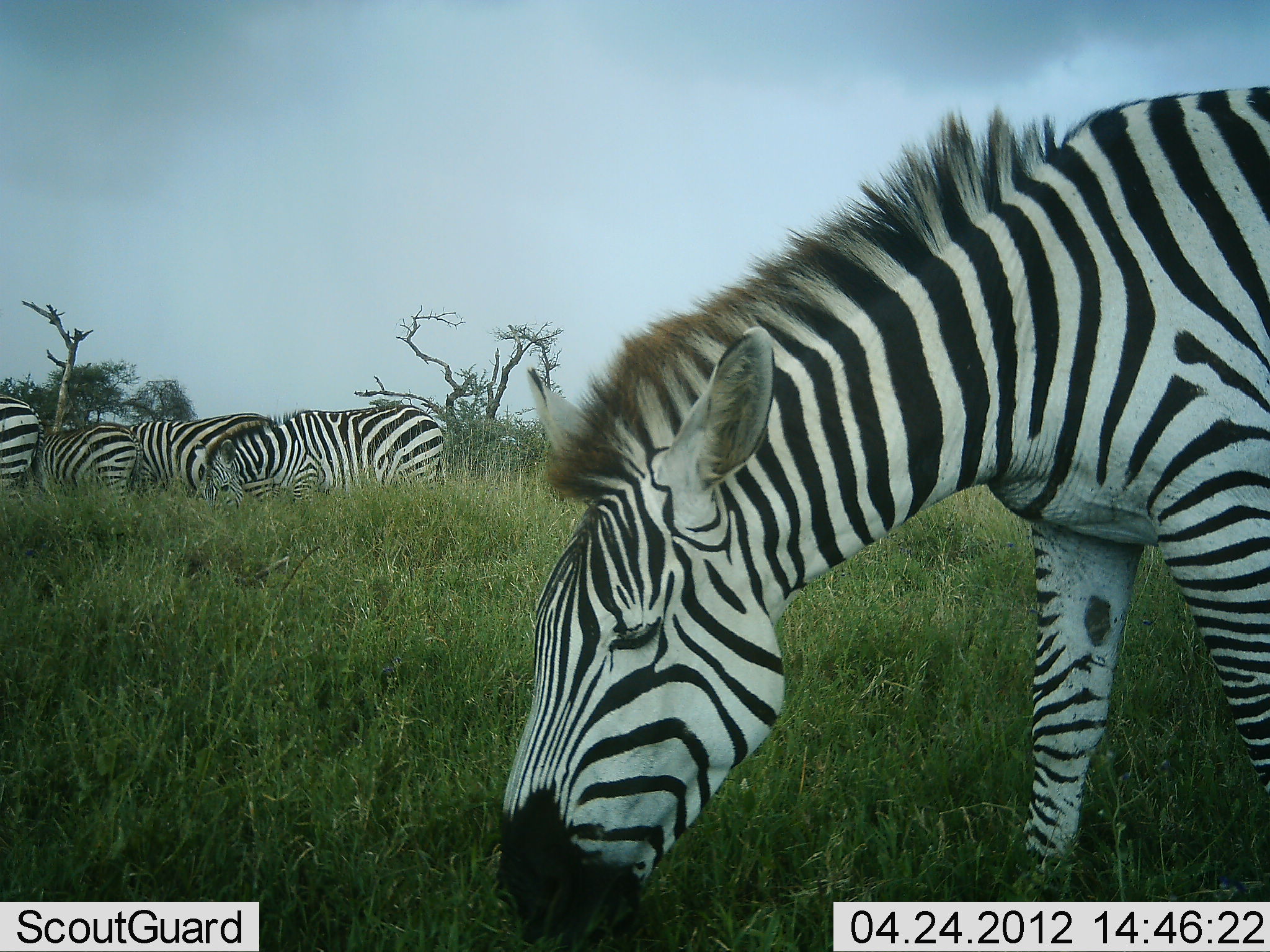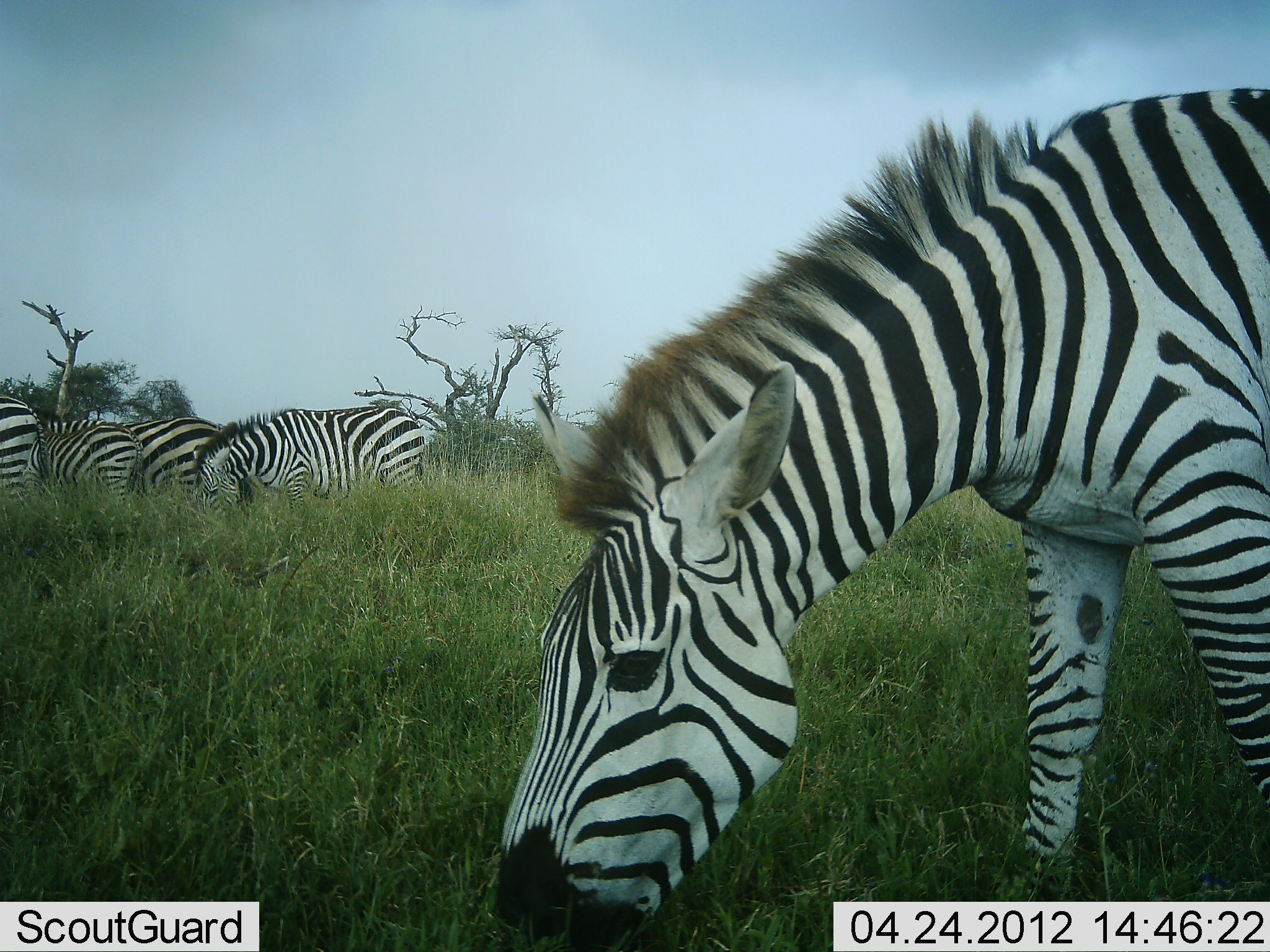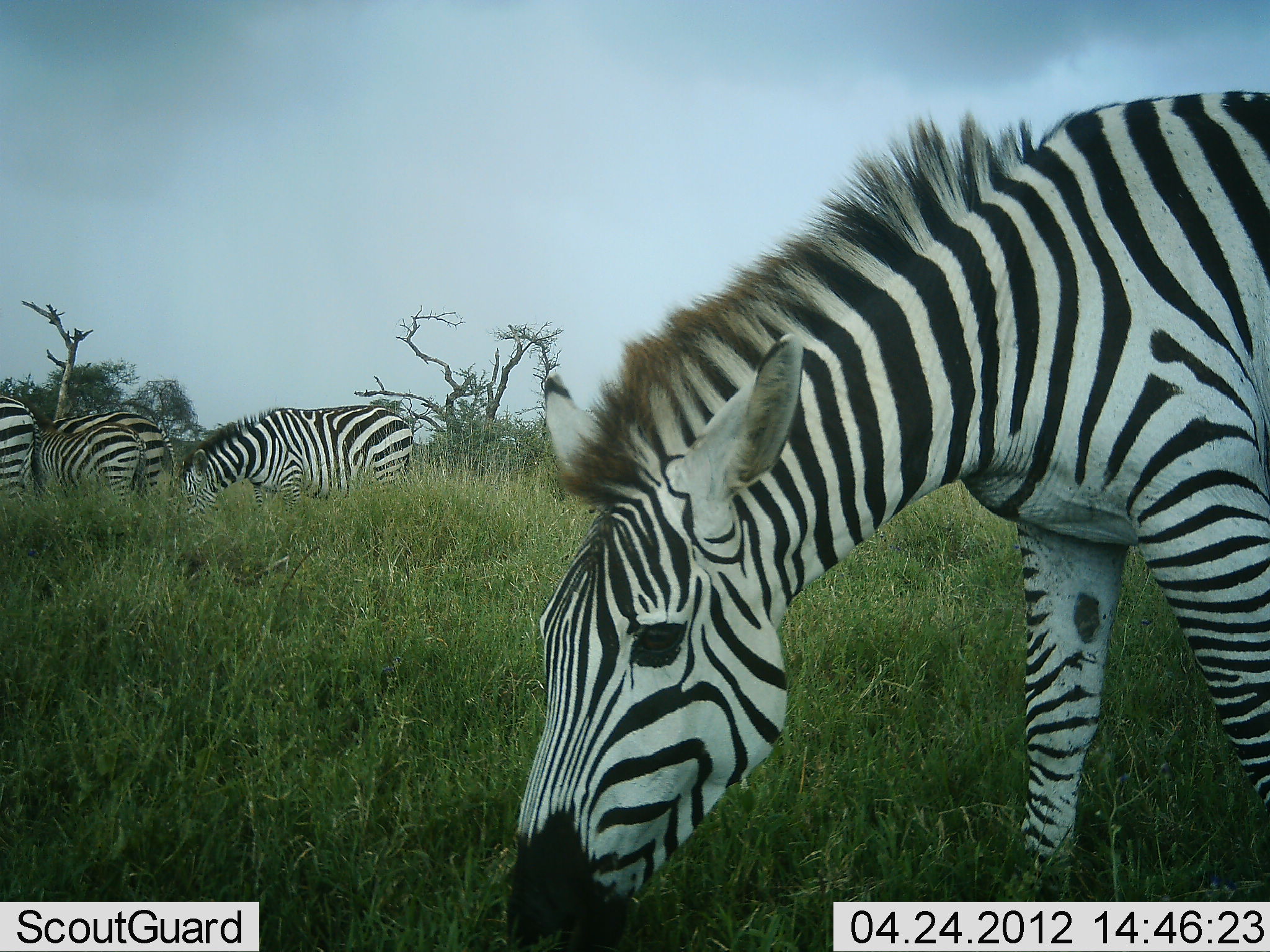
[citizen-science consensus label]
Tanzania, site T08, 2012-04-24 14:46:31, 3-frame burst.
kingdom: Animalia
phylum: Chordata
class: Mammalia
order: Perissodactyla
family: Equidae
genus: Equus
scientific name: Equus quagga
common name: plains zebra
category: zebra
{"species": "zebra (plains zebra) (Equus quagga)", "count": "5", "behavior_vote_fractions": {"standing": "21%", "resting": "0%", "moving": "14%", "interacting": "0%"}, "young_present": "7%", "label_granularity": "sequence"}